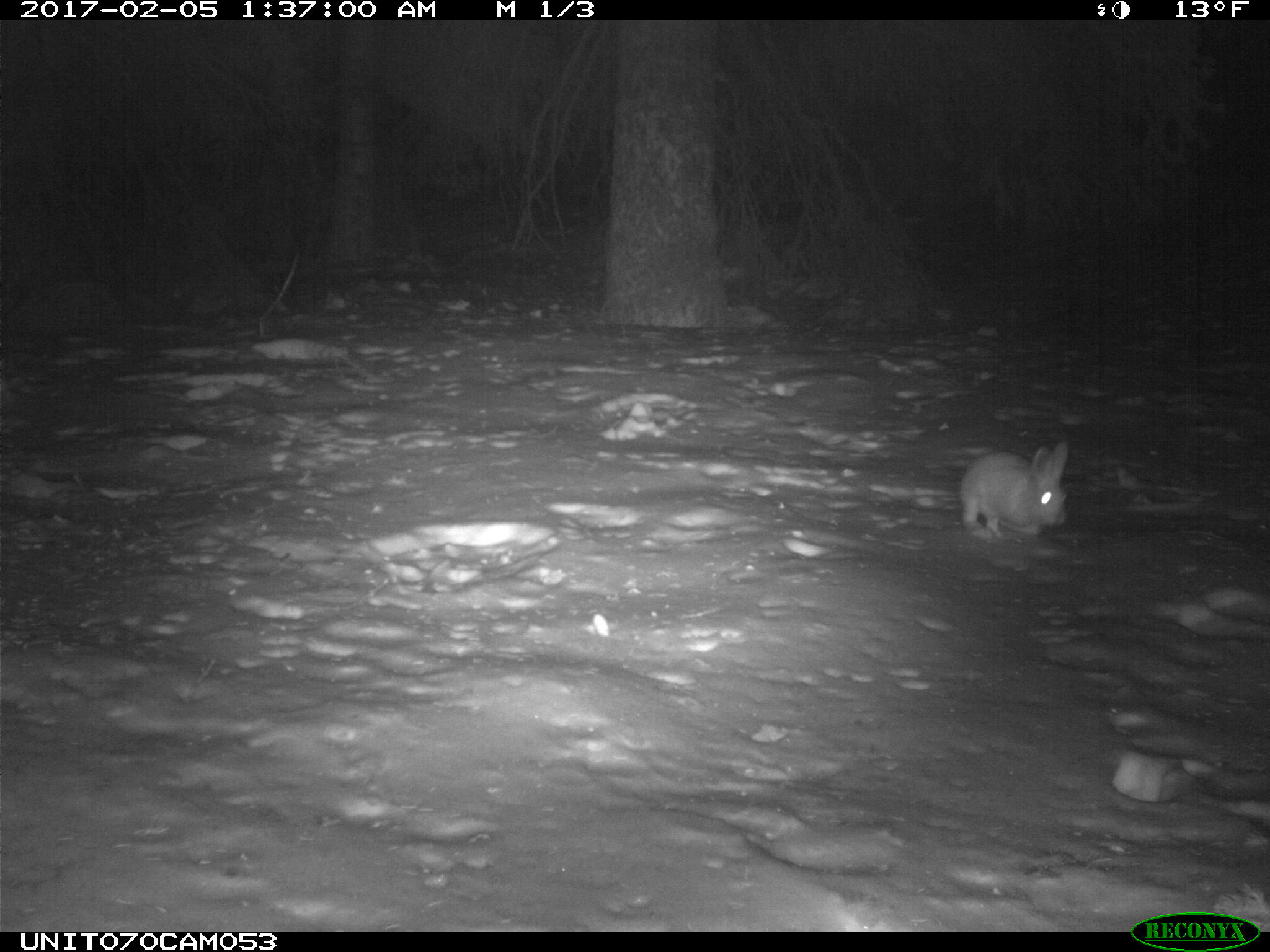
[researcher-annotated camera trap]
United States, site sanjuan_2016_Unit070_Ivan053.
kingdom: Animalia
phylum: Chordata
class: Mammalia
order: Lagomorpha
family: Leporidae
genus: Lepus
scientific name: Lepus americanus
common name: snowshoe hare